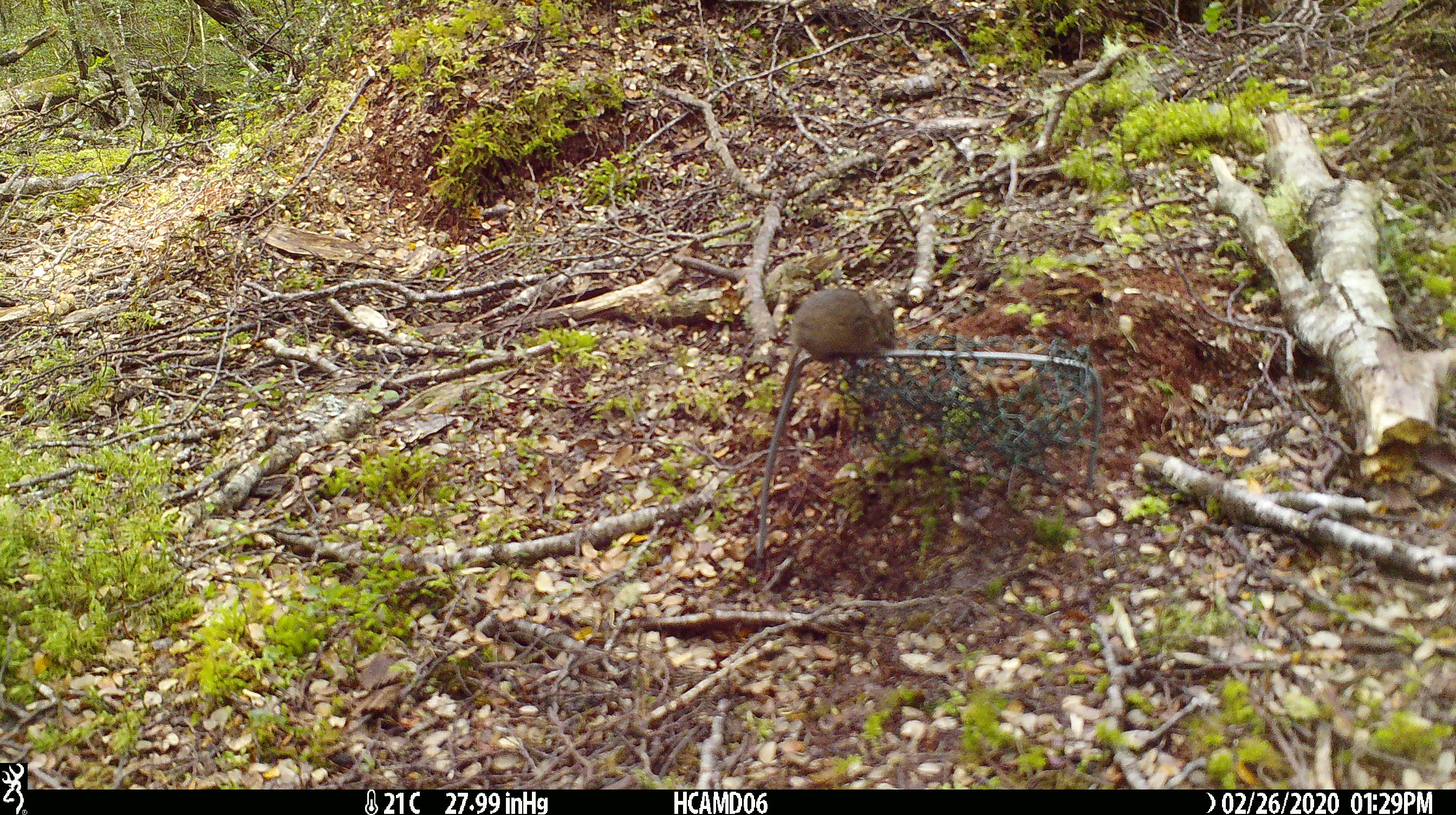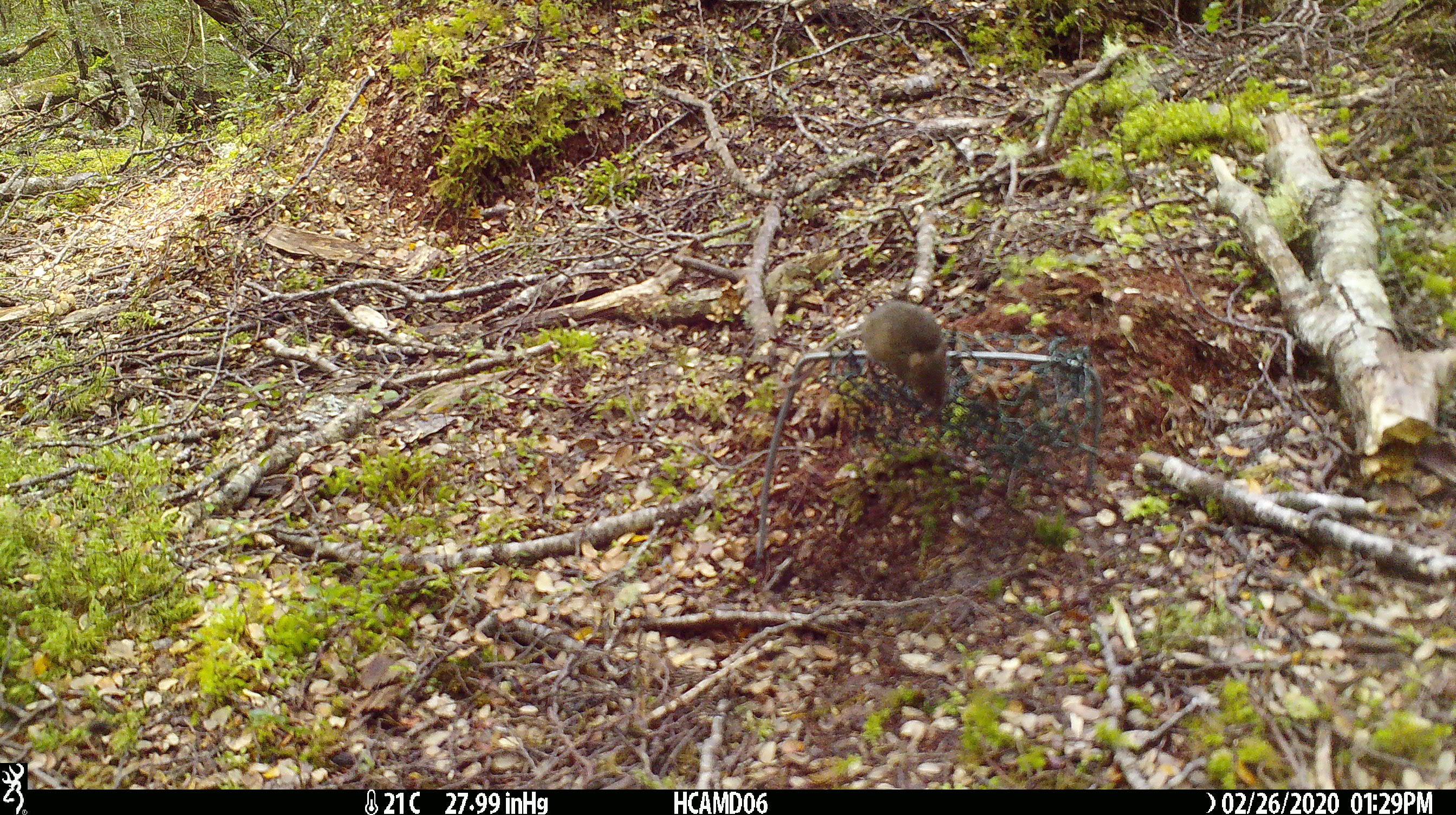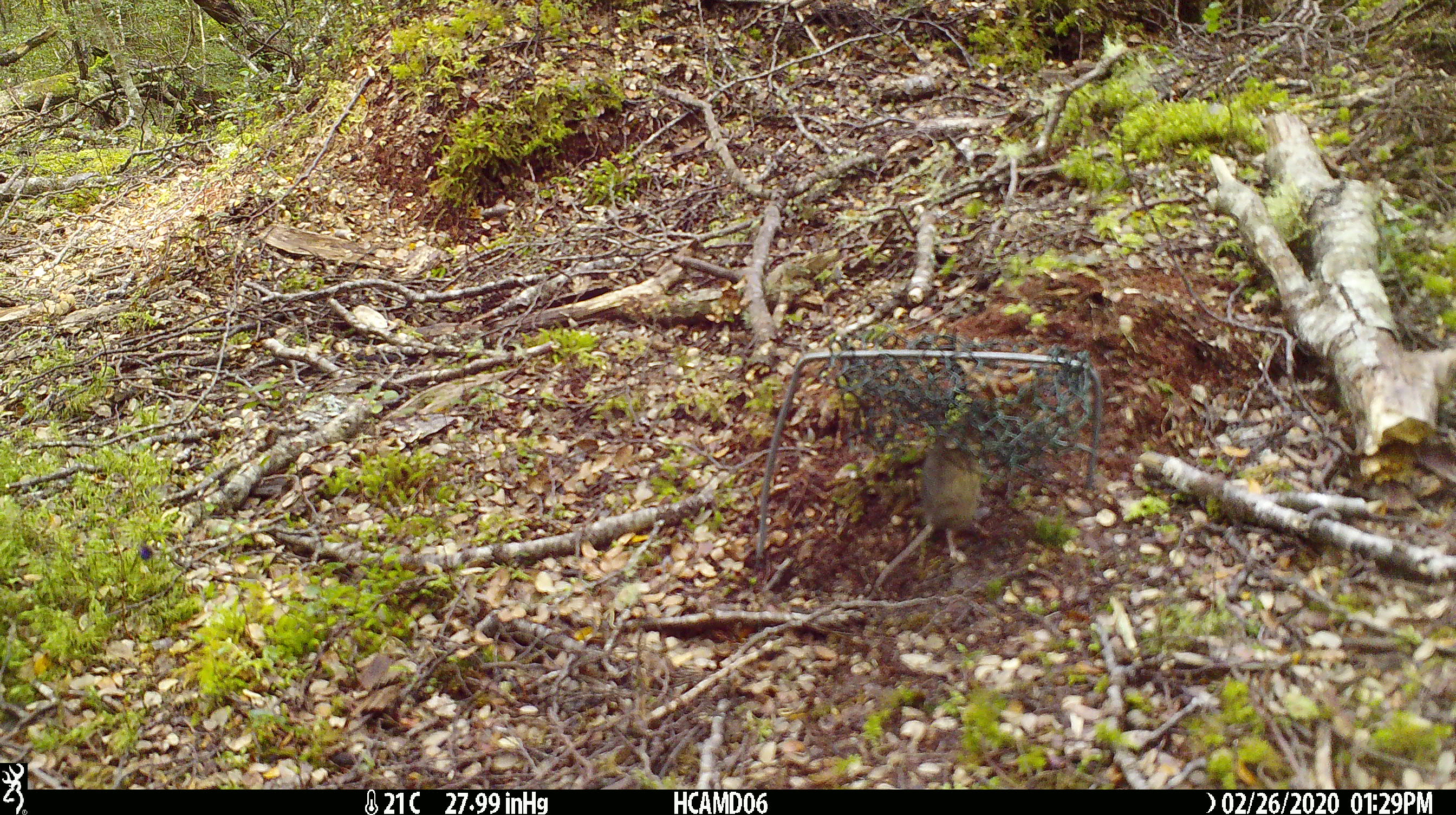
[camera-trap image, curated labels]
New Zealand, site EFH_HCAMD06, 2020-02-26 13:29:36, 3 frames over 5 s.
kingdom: Animalia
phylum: Chordata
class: Mammalia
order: Rodentia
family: Muridae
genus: Mus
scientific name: Mus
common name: mouse